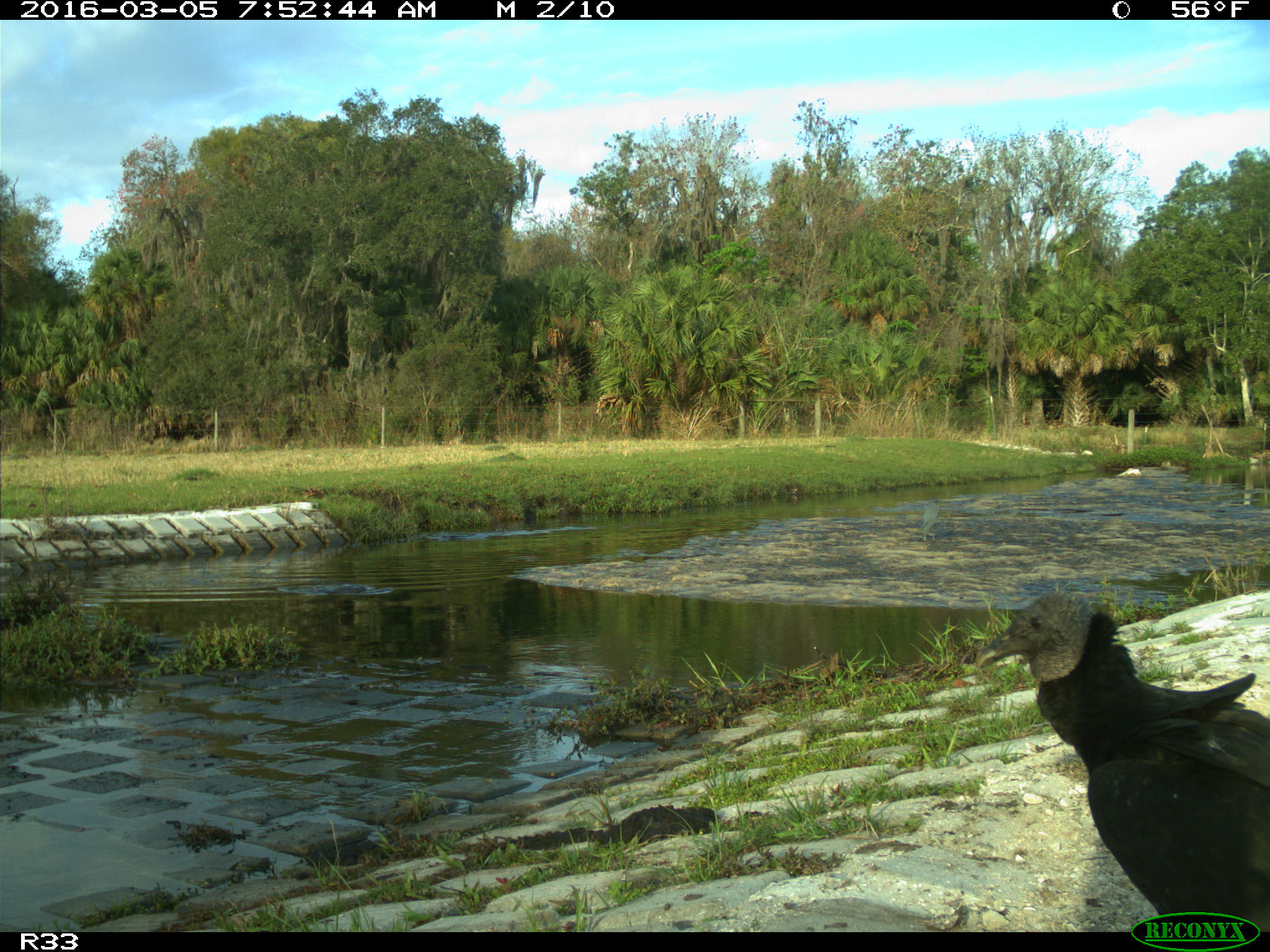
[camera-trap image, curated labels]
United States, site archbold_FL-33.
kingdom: Animalia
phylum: Chordata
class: Aves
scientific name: Aves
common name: birds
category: unidentified bird